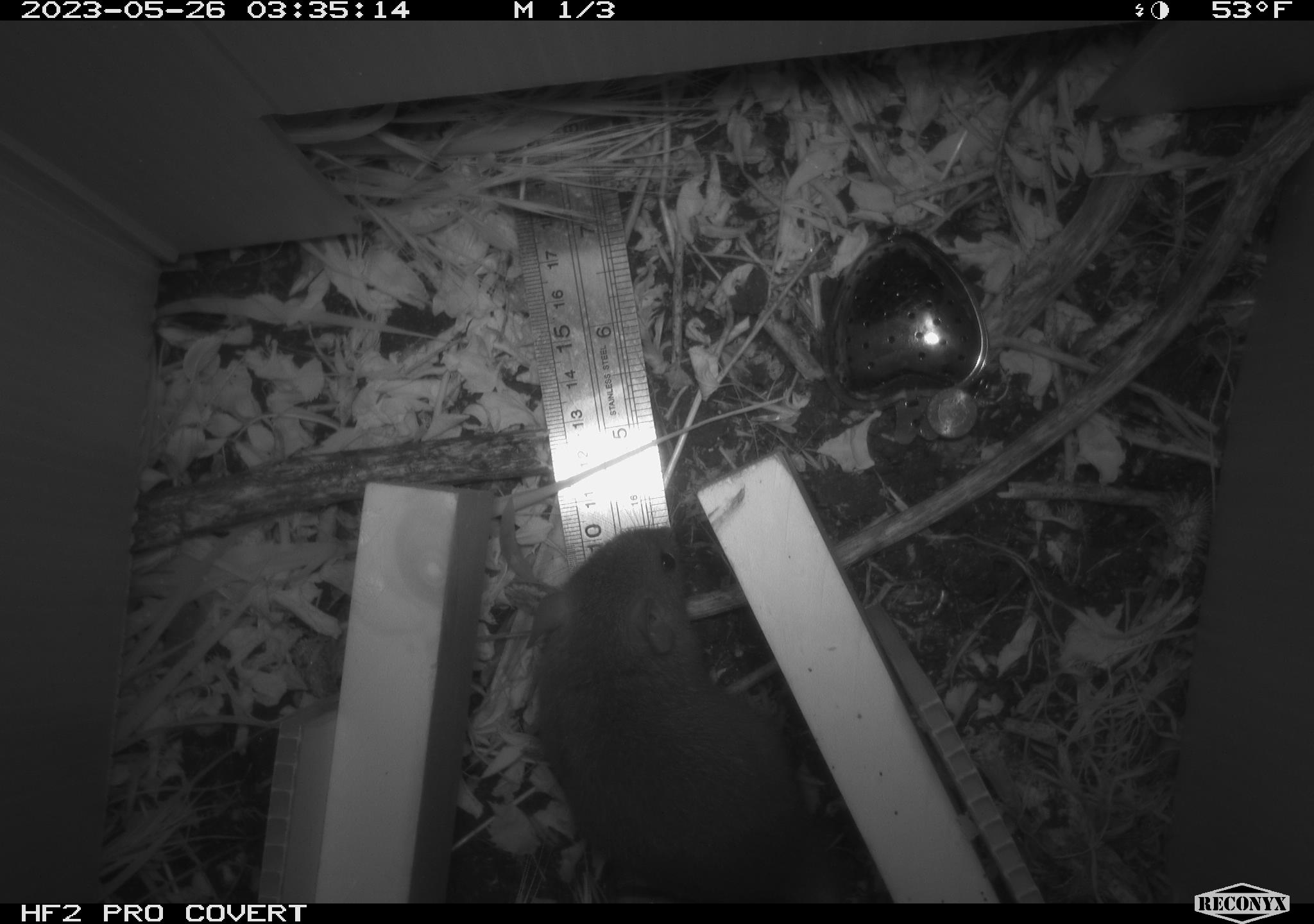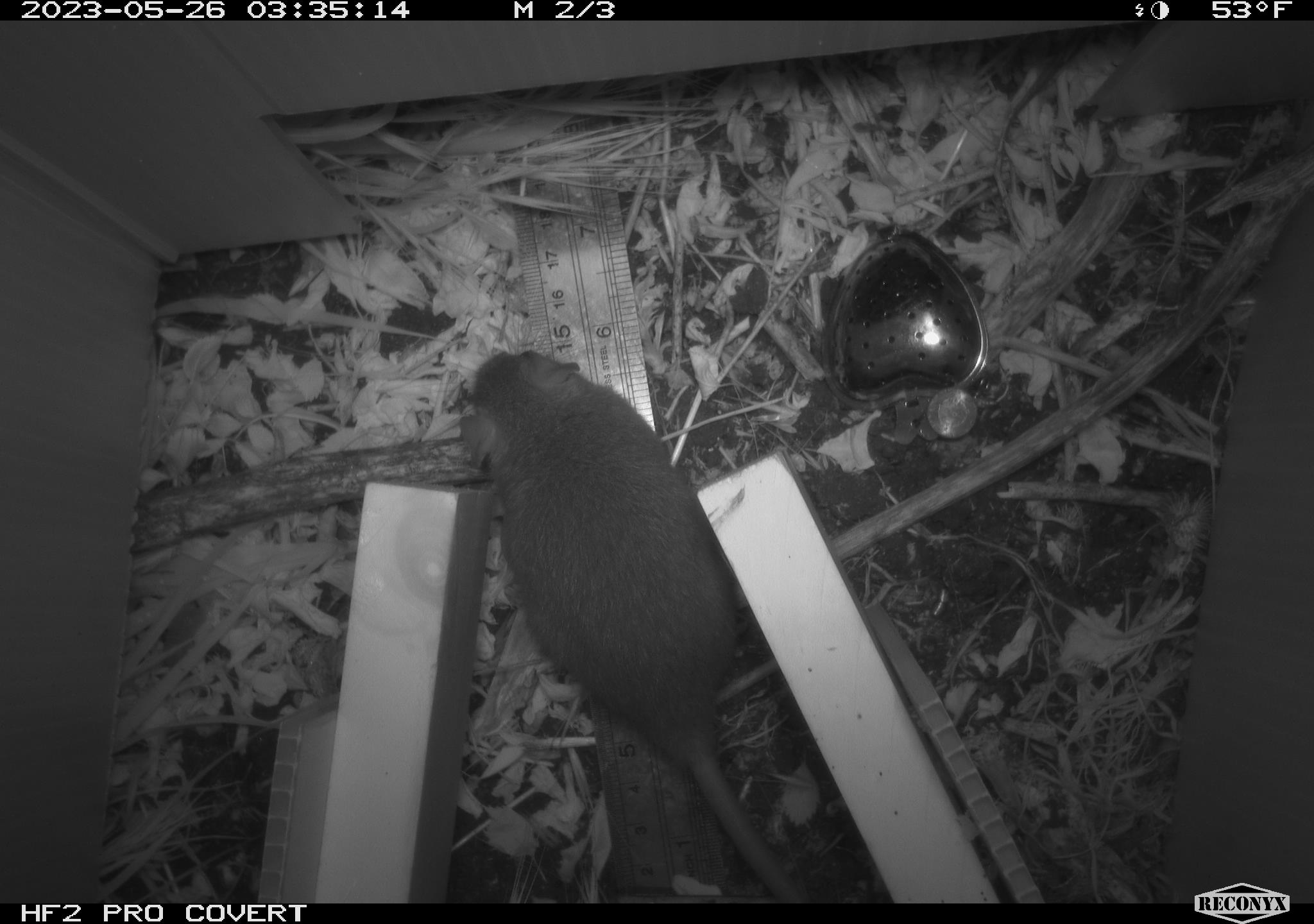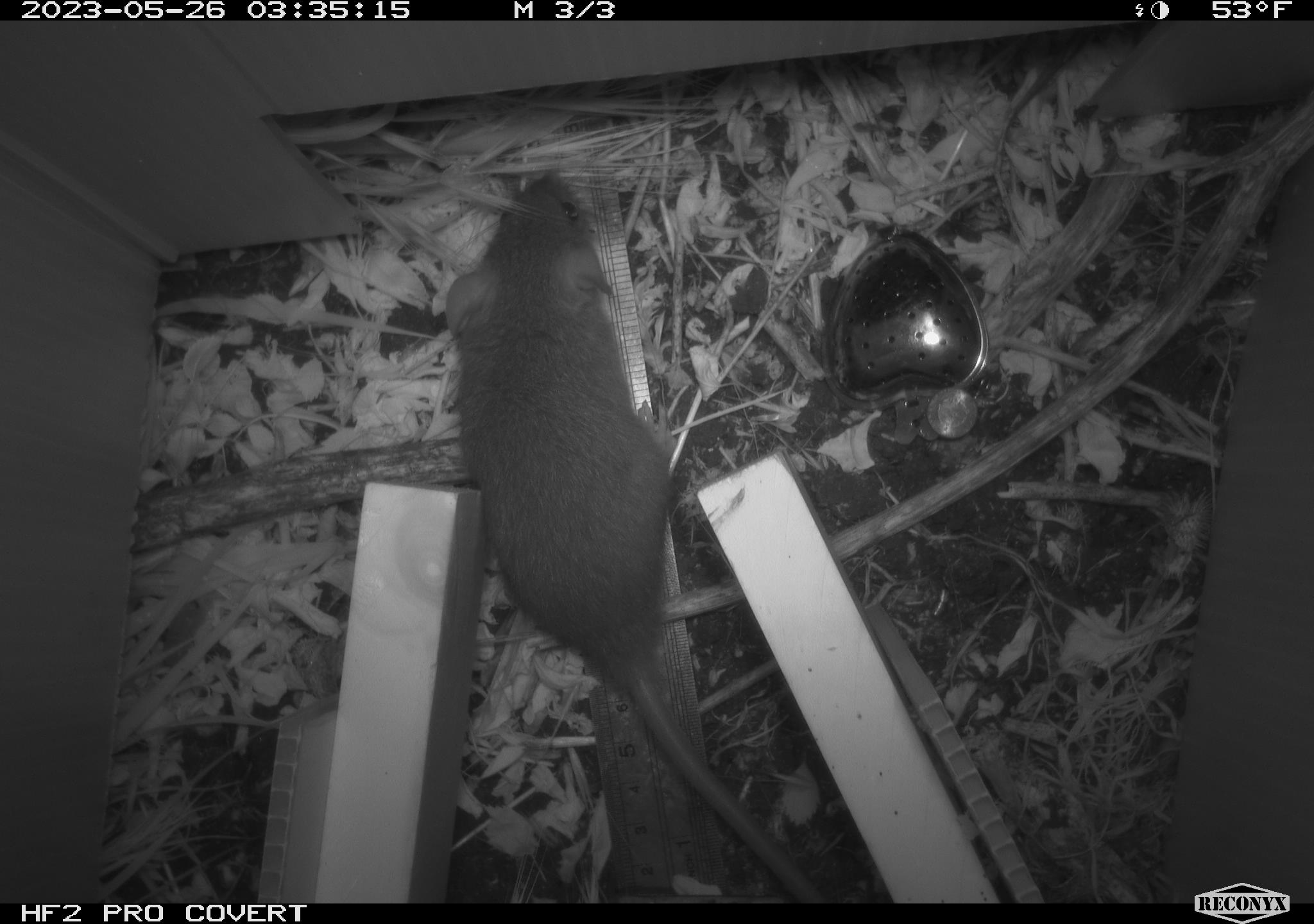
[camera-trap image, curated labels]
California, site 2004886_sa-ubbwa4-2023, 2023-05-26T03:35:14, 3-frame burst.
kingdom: Animalia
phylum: Chordata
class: Mammalia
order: Rodentia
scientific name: Rodentia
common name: mouse species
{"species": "mouse species (Rodentia)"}